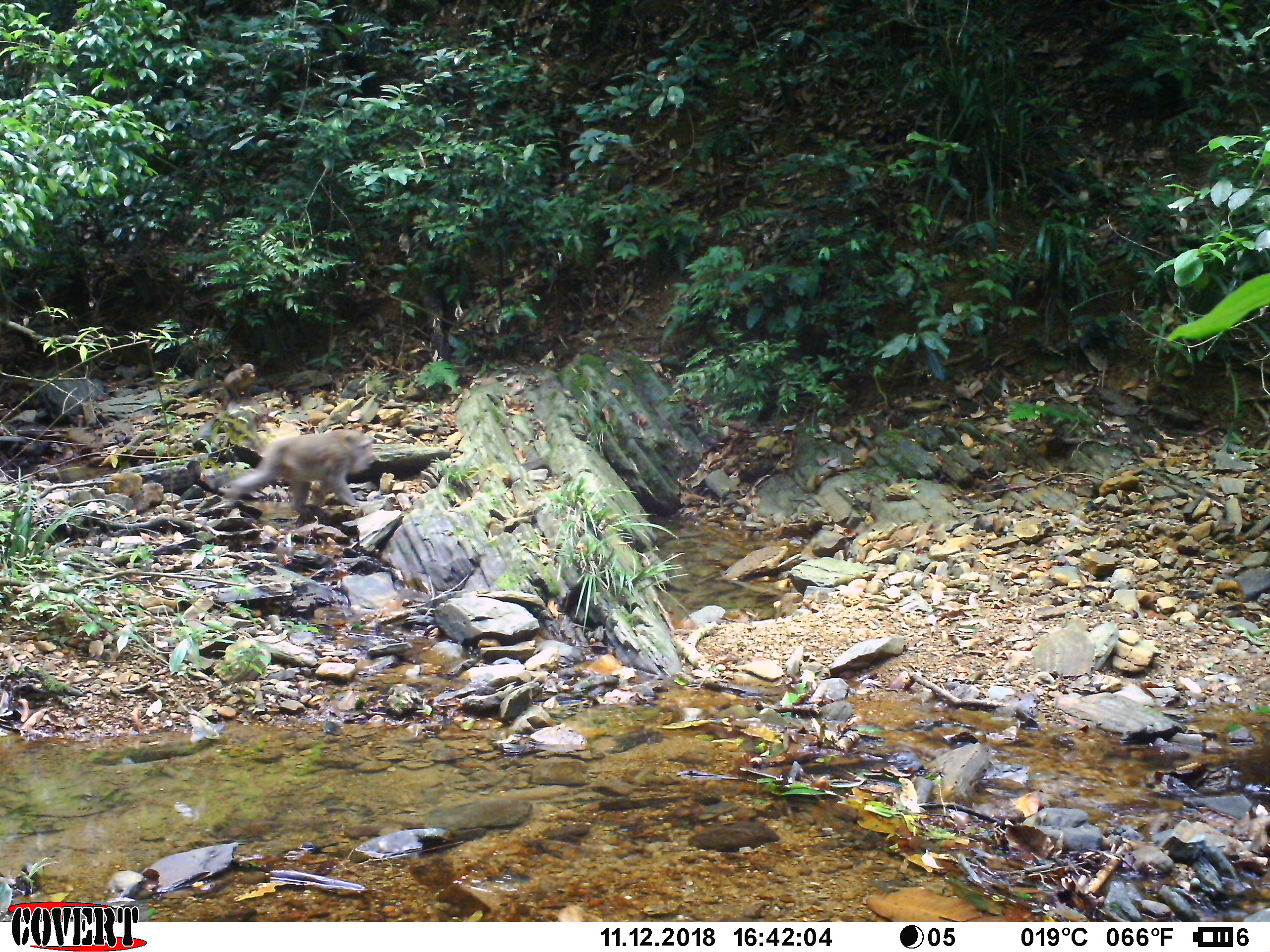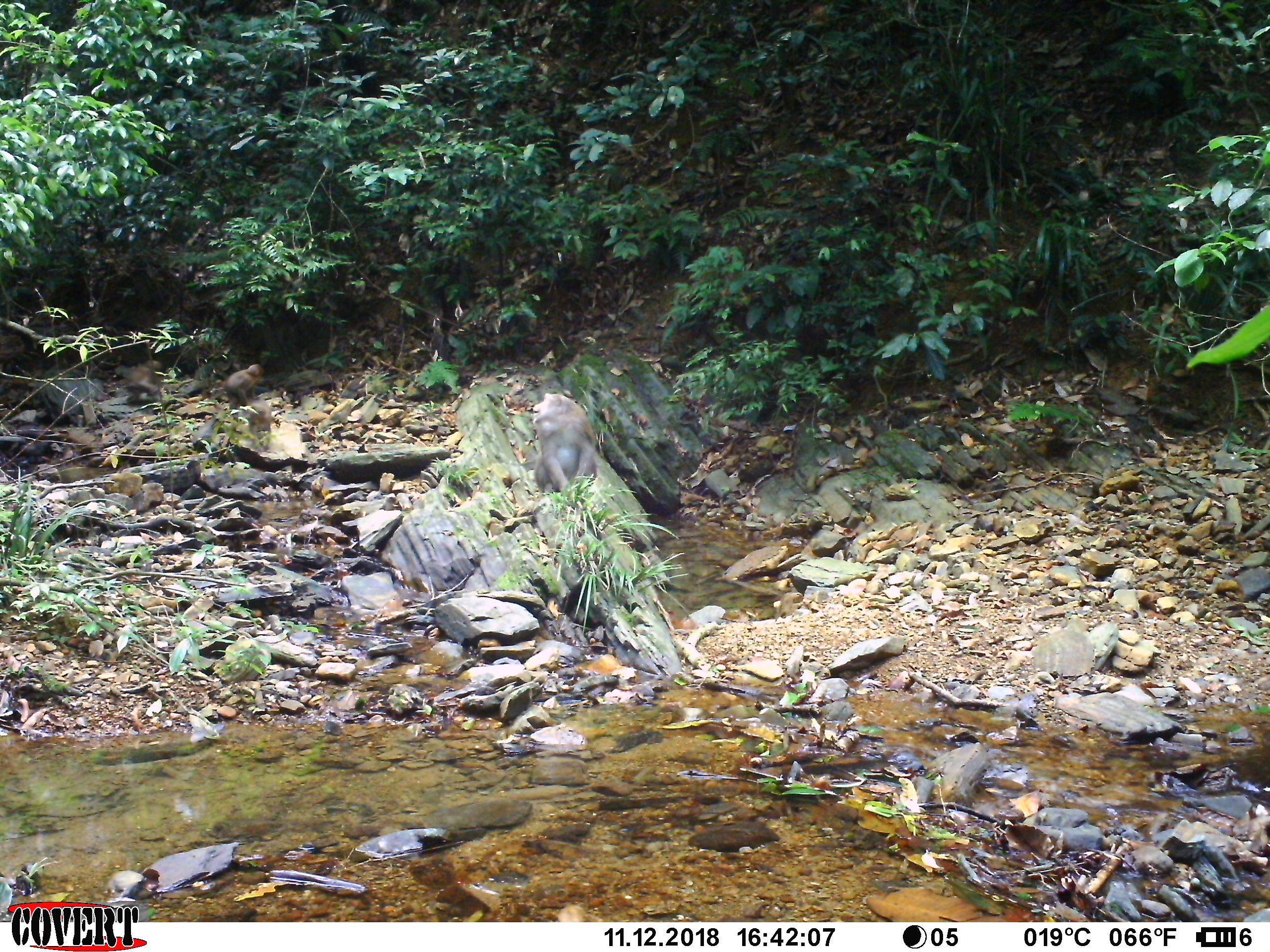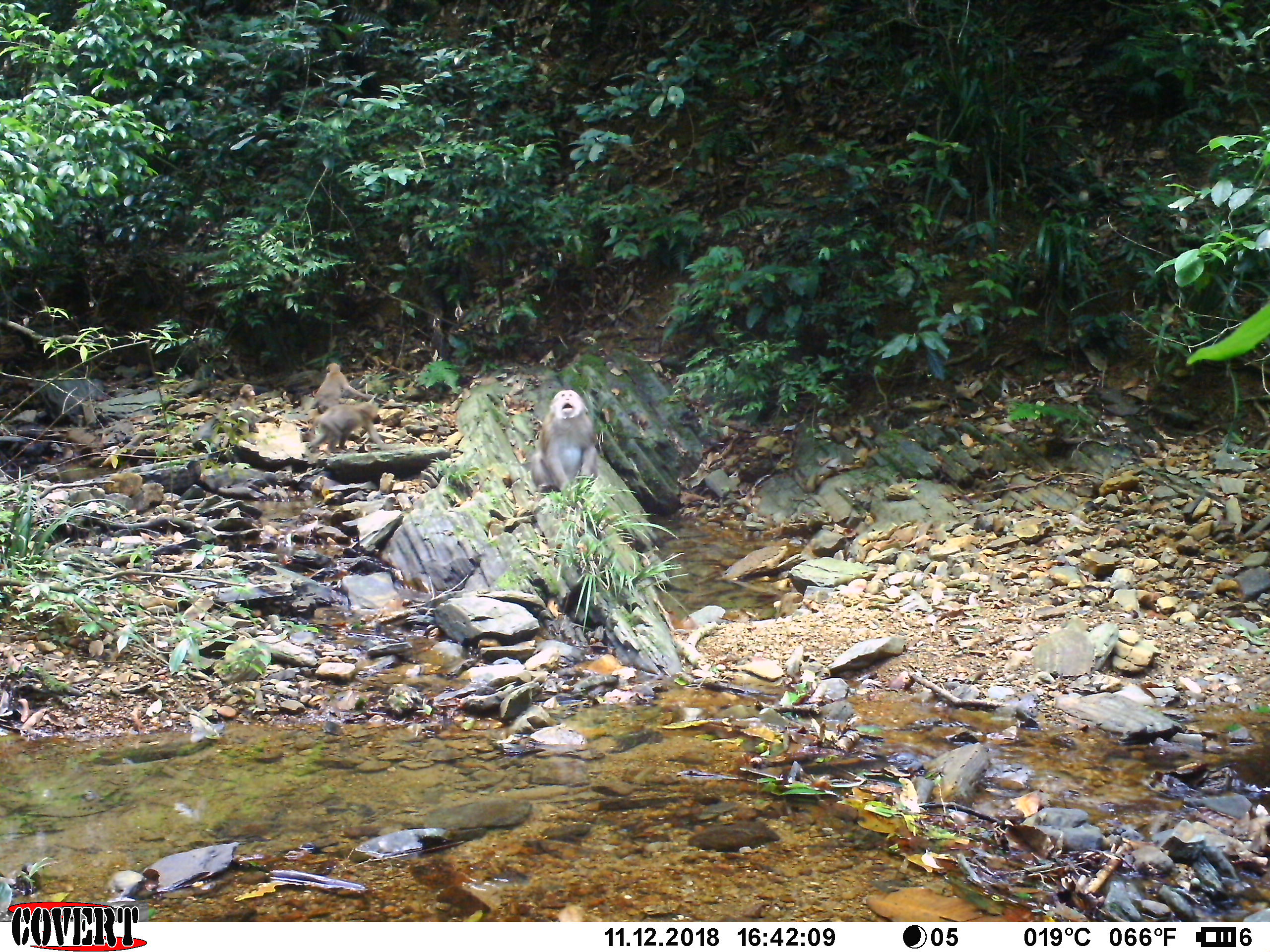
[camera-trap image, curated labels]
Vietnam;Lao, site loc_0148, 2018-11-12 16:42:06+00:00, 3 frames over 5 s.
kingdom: Animalia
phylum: Chordata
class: Mammalia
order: Primates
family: Cercopithecidae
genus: Macaca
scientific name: Macaca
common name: macaques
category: assam or rhesus macaque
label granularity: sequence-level